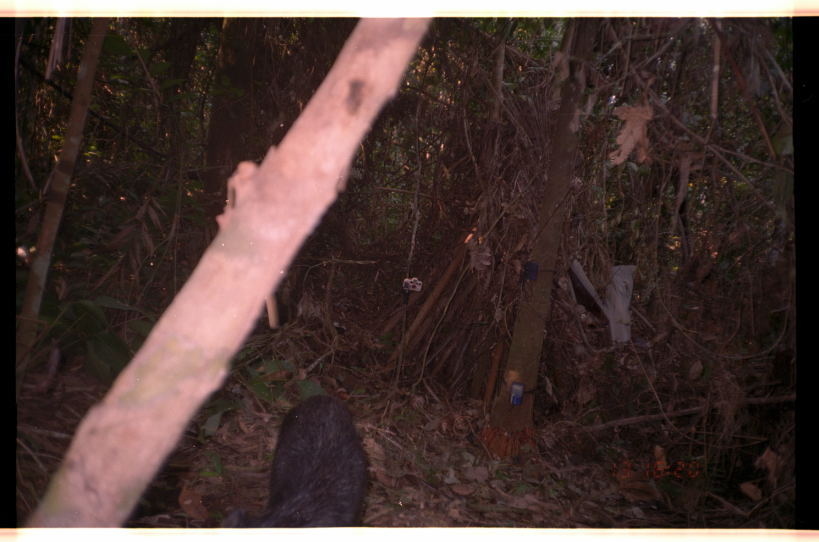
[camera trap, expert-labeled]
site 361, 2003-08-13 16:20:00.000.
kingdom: Animalia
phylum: Chordata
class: Mammalia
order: Artiodactyla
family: Tayassuidae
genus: Tayassu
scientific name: Tayassu pecari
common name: white-lipped peccary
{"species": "Tayassu pecari (white-lipped peccary)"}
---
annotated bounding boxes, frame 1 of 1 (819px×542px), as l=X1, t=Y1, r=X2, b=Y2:
tayassu pecari: l=216, t=394, r=368, b=527